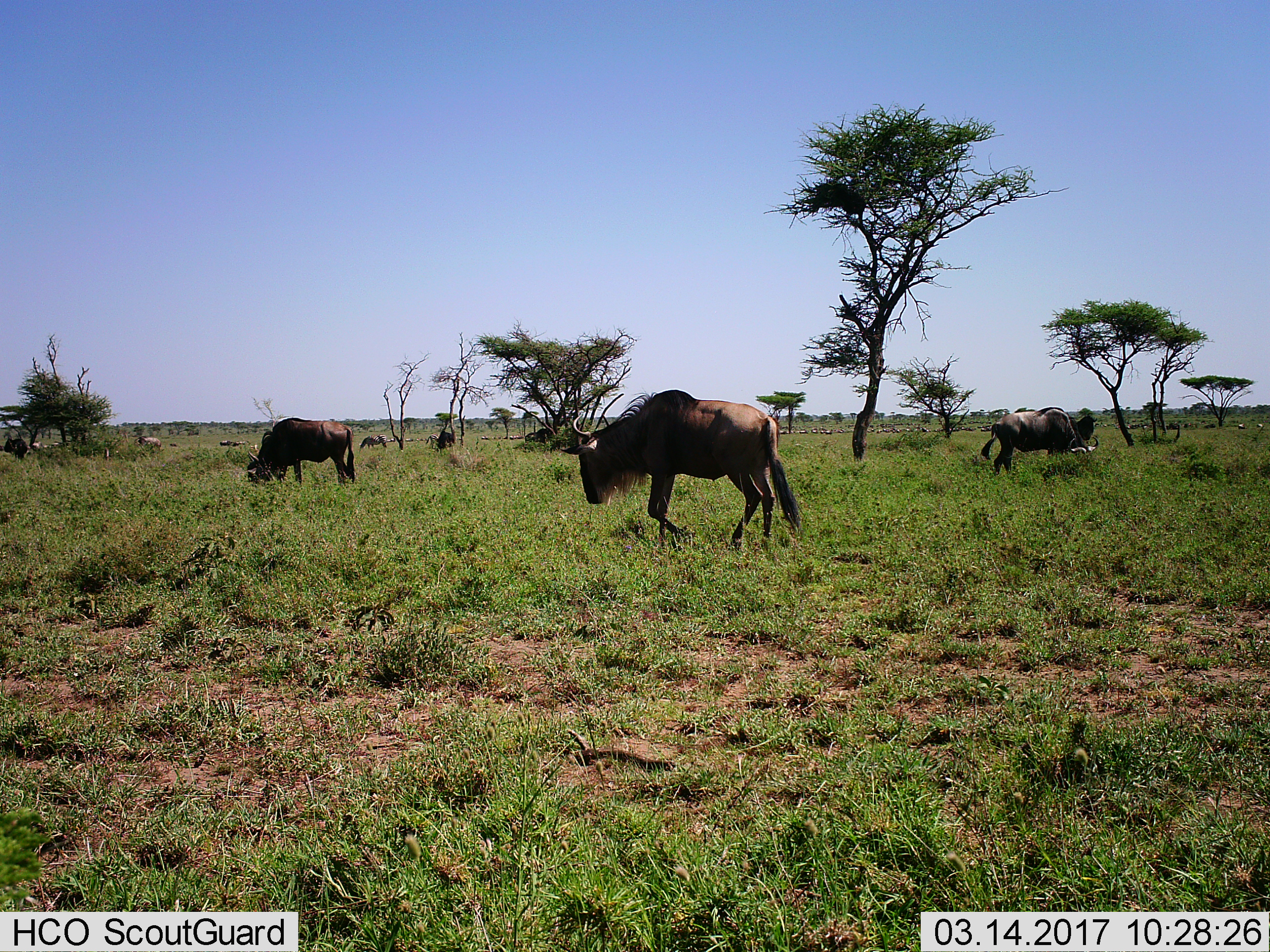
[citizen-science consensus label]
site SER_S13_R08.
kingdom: Animalia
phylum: Chordata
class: Mammalia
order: Artiodactyla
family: Bovidae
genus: Connochaetes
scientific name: Connochaetes taurinus taurinus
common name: blue wildebeest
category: wildebeestblue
Wildebeestblue (blue wildebeest) (Connochaetes taurinus taurinus), count 11-50. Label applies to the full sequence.